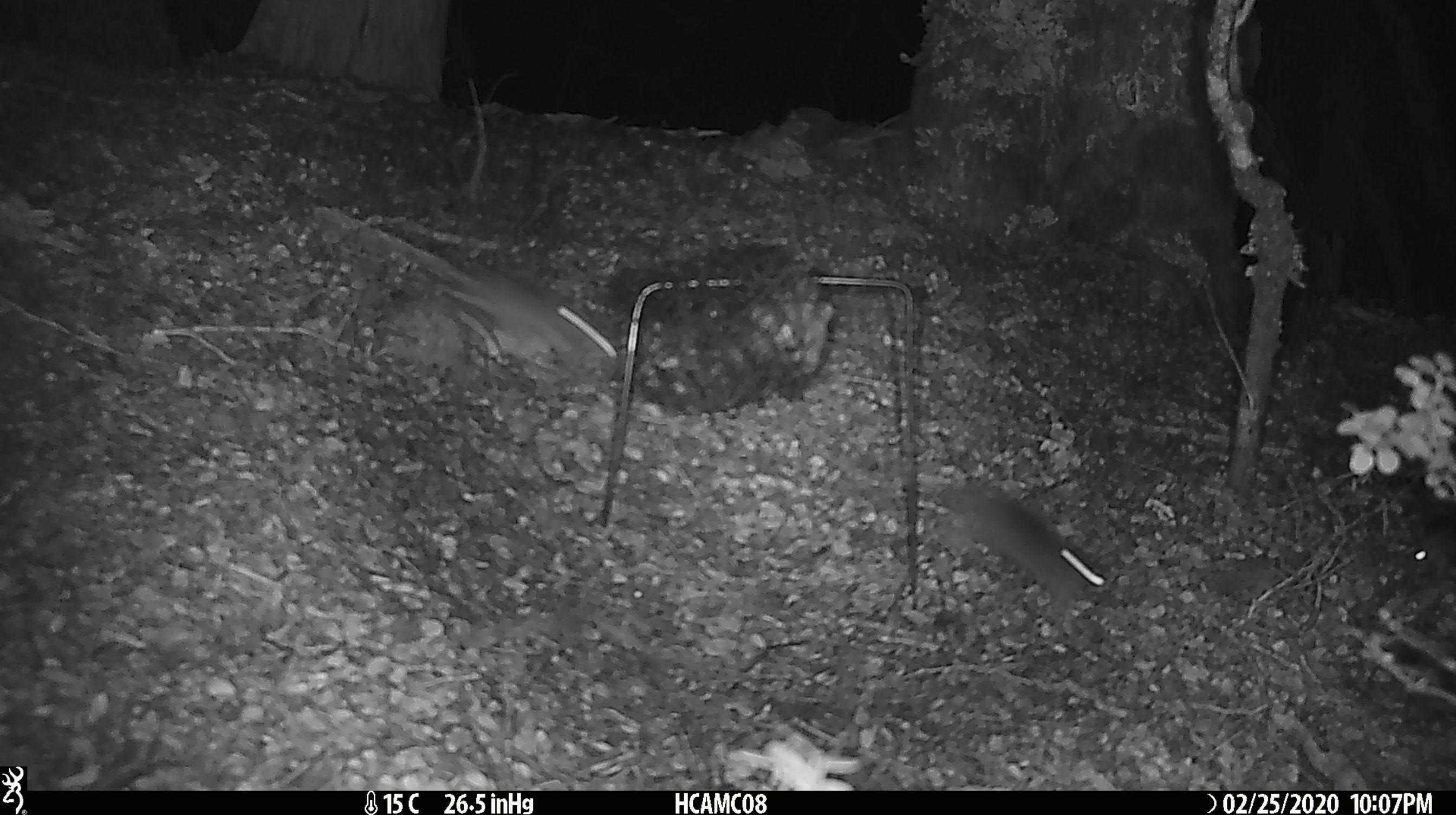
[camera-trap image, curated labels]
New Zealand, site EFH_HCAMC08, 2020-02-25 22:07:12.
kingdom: Animalia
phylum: Chordata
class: Mammalia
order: Rodentia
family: Muridae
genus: Mus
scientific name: Mus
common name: mouse